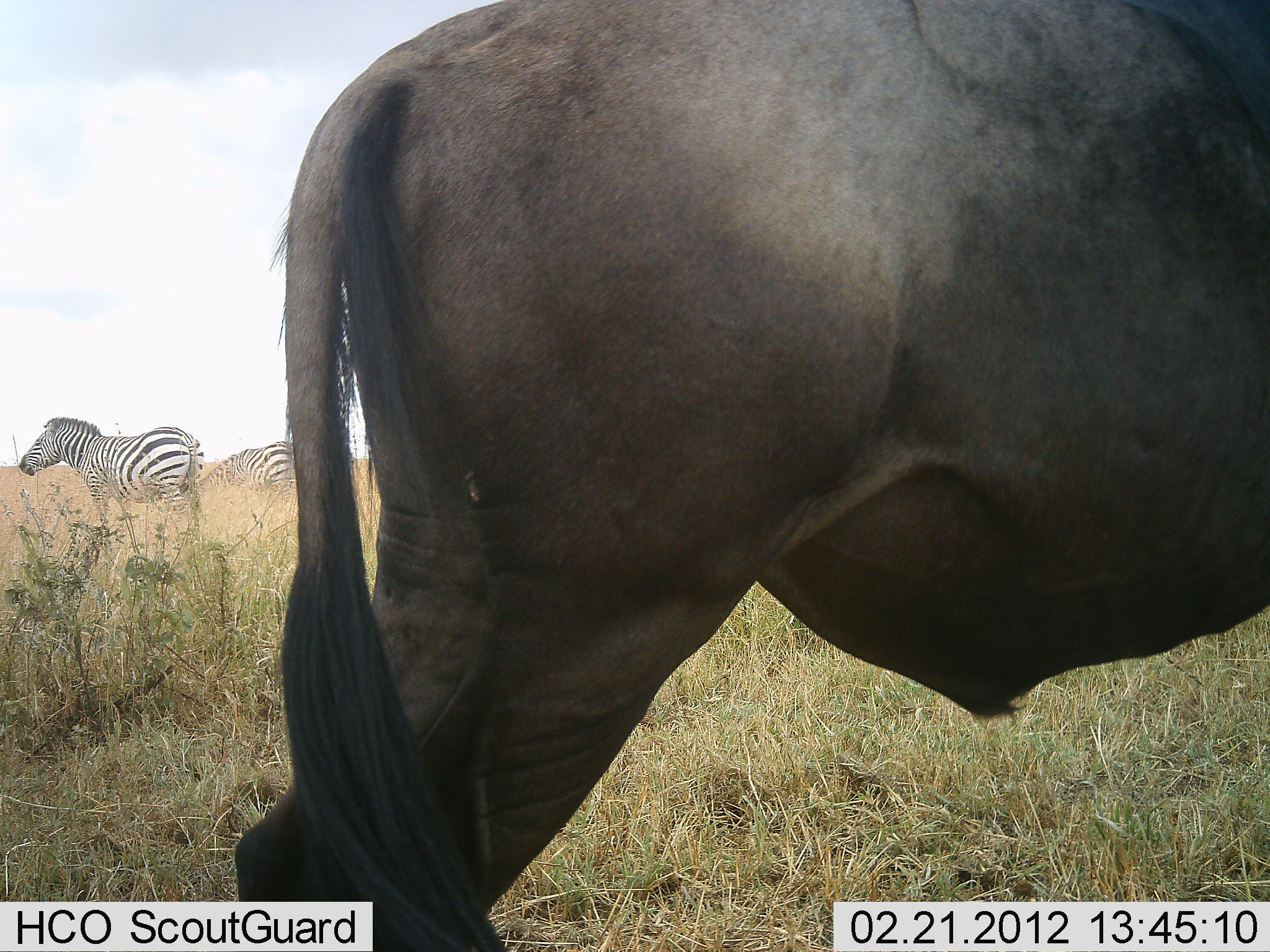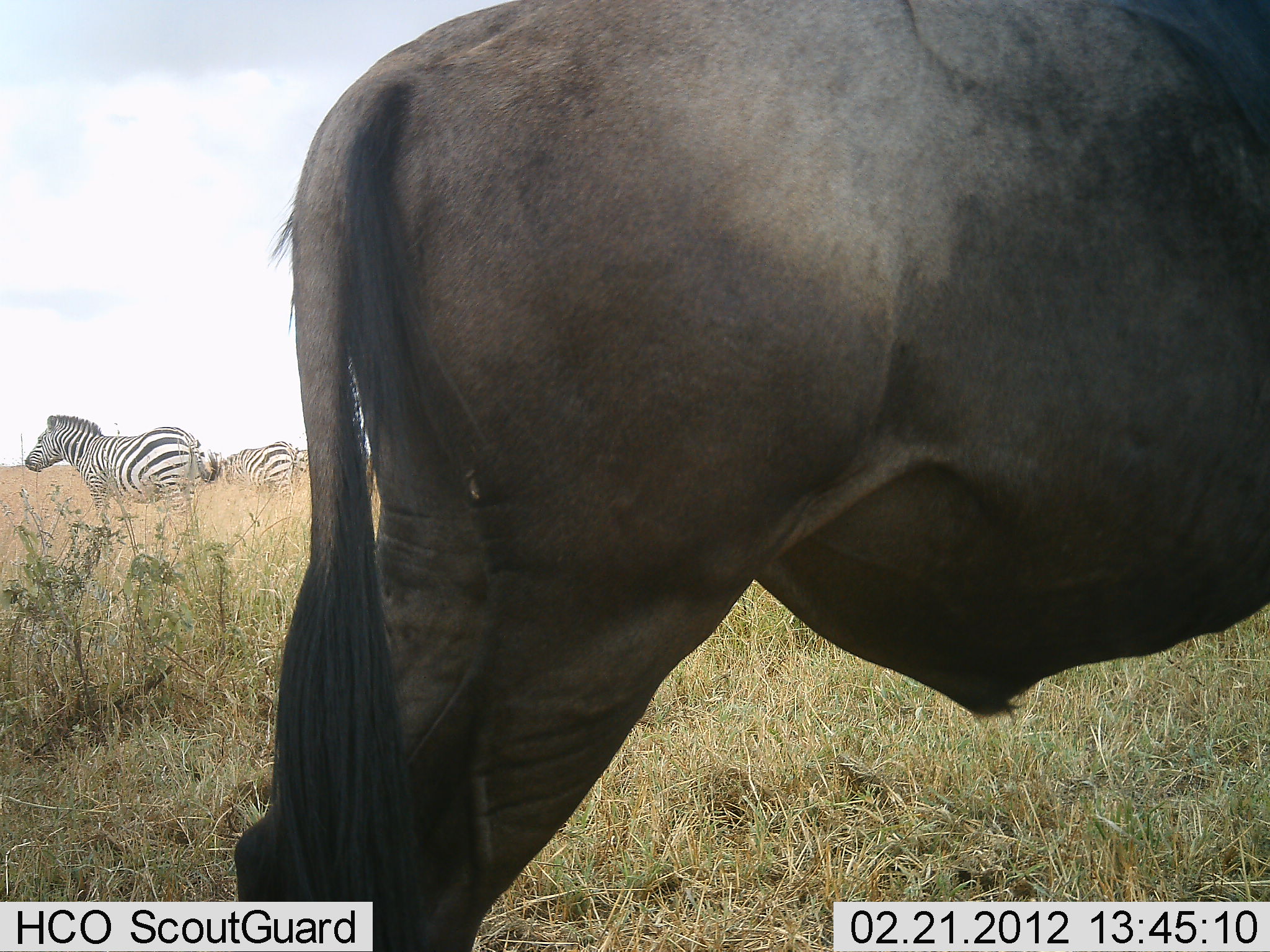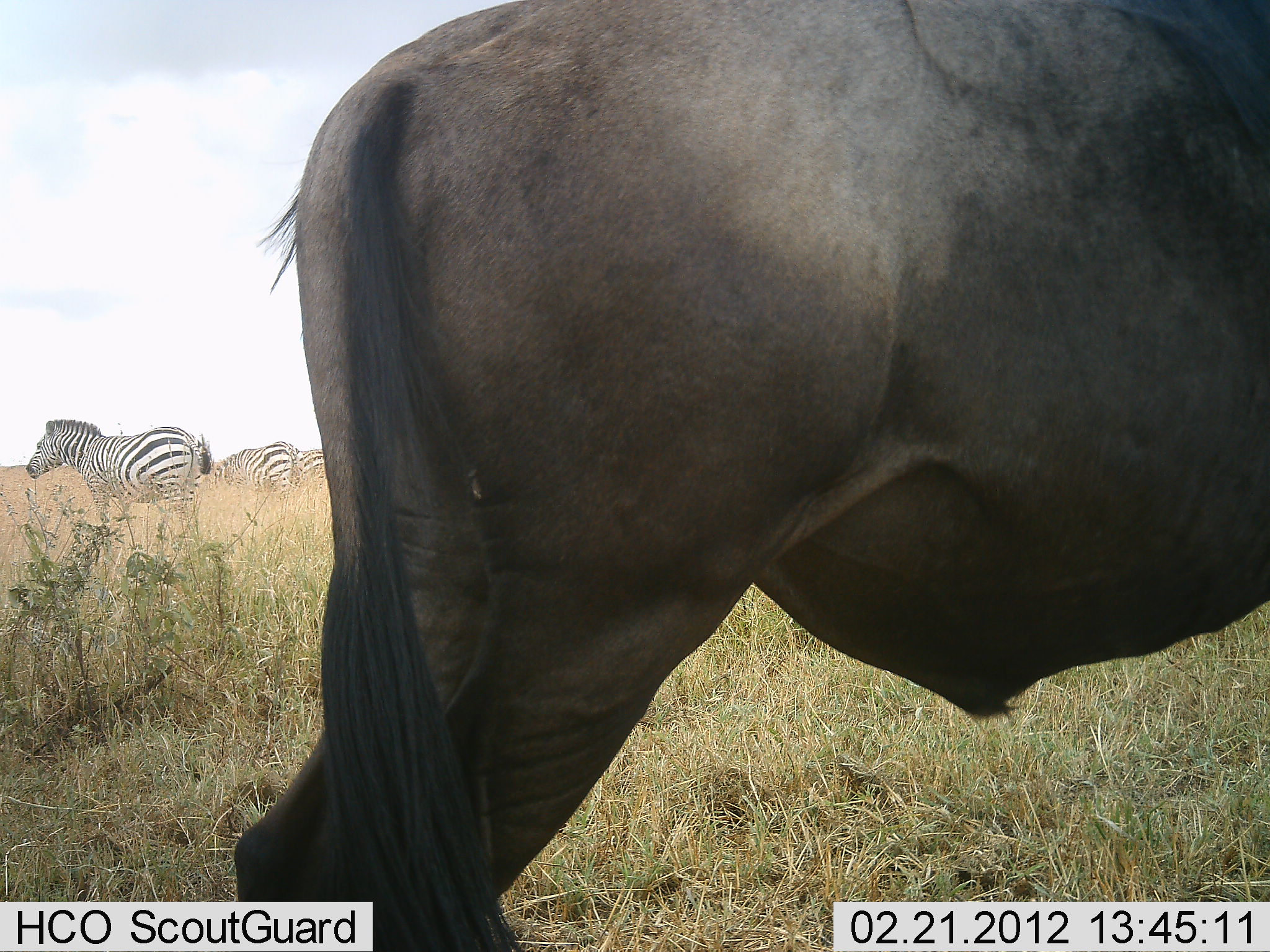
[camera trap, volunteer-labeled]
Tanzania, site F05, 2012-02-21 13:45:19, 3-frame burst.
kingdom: Animalia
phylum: Chordata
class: Mammalia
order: Artiodactyla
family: Bovidae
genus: Connochaetes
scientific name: Connochaetes taurinus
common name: blue wildebeest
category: wildebeest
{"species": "wildebeest (blue wildebeest) (Connochaetes taurinus)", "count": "1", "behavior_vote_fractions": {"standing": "100%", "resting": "0%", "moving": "0%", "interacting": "0%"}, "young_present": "0%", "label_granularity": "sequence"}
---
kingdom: Animalia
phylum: Chordata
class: Mammalia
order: Perissodactyla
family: Equidae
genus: Equus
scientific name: Equus quagga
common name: plains zebra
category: zebra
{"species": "zebra (plains zebra) (Equus quagga)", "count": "3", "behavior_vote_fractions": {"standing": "93%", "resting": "0%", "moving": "0%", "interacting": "0%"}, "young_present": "0%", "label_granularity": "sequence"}